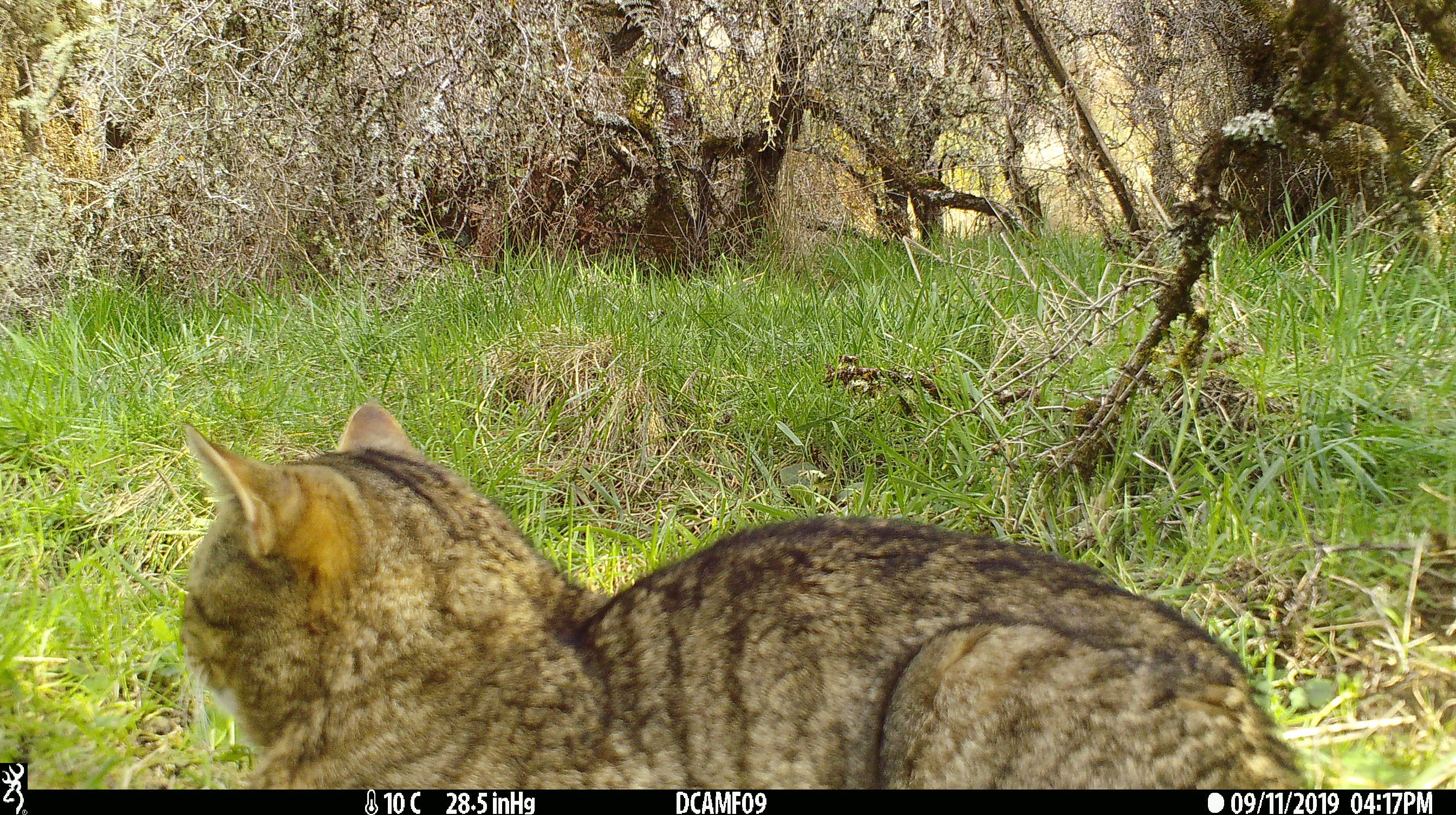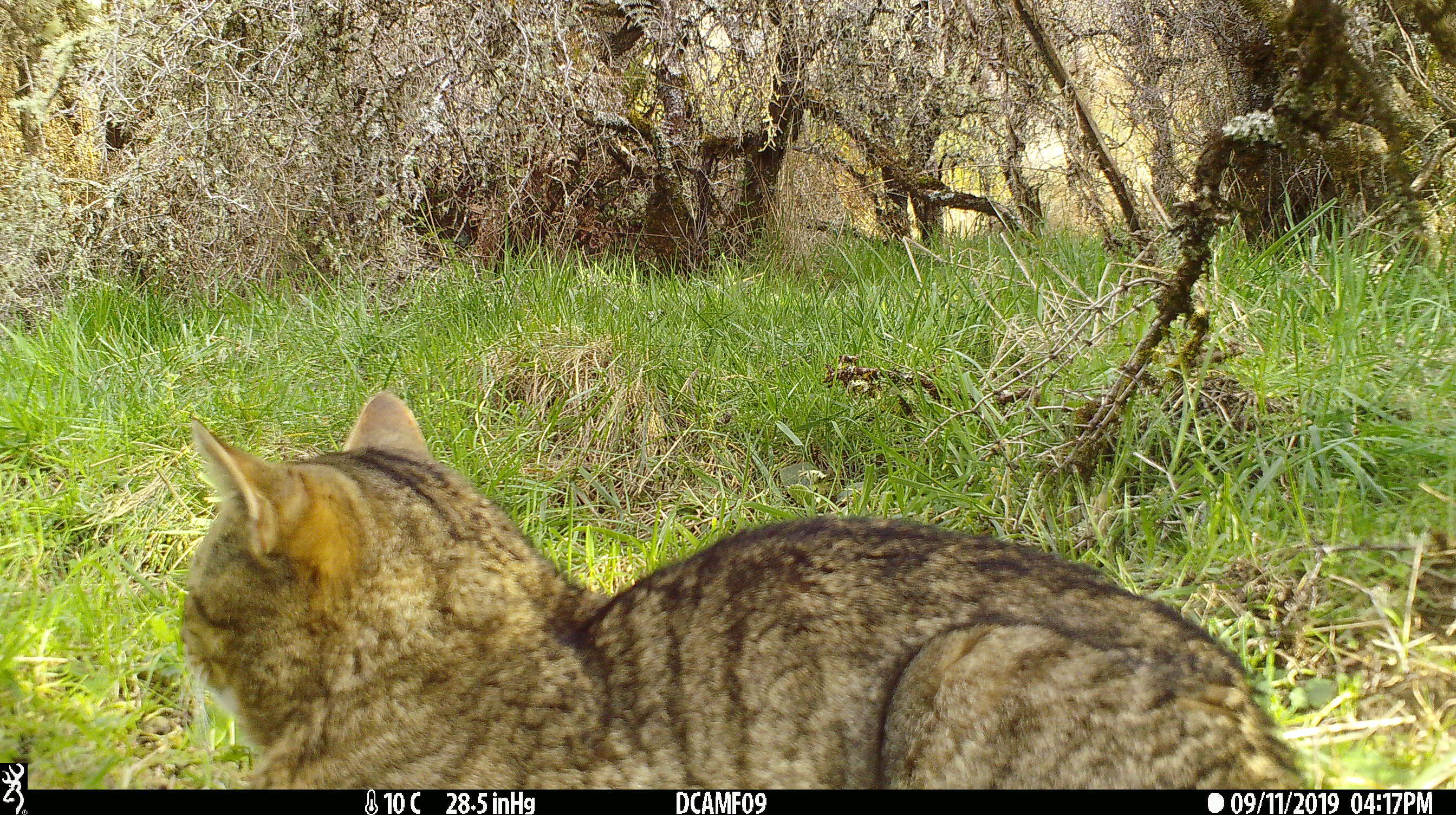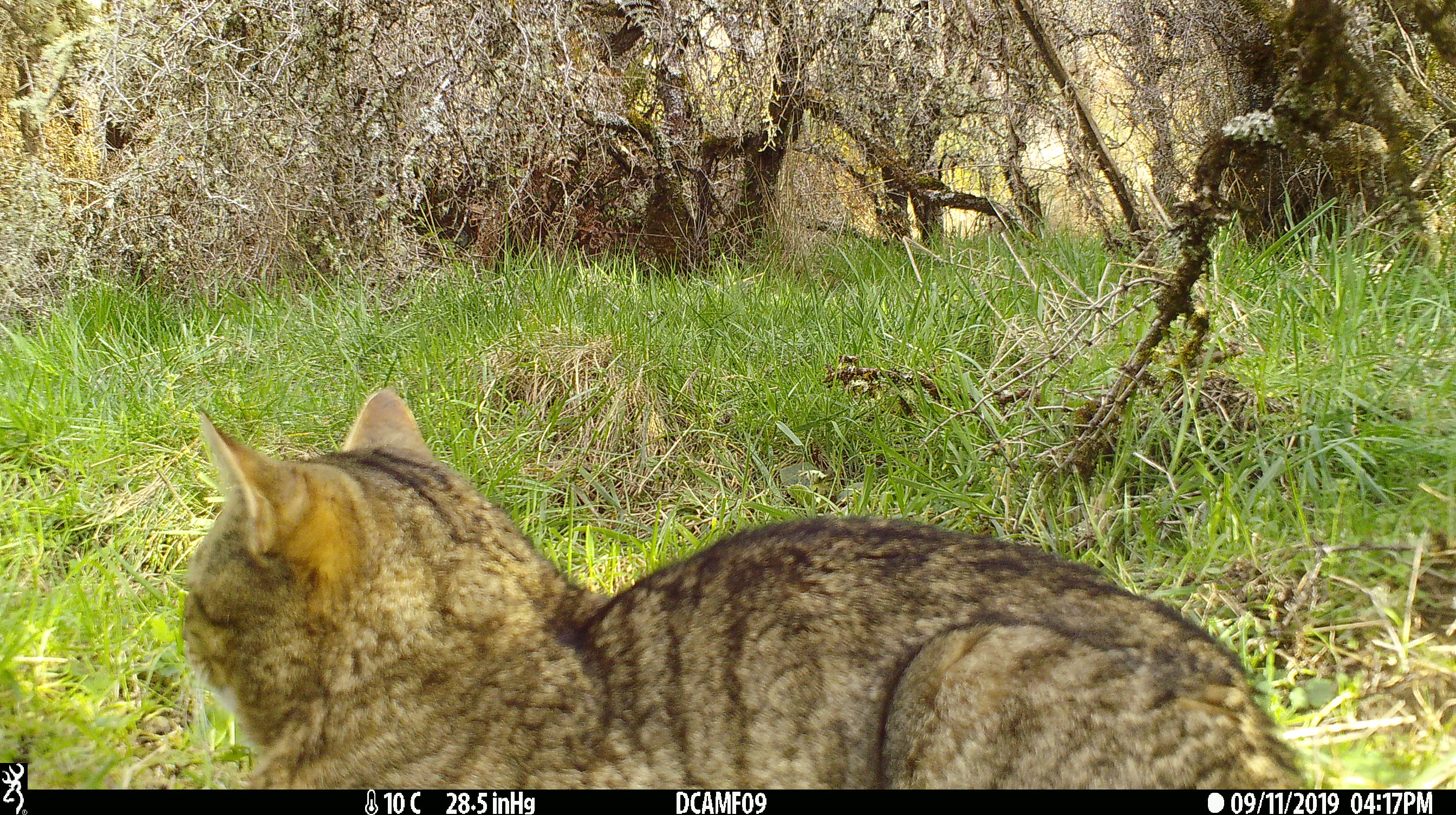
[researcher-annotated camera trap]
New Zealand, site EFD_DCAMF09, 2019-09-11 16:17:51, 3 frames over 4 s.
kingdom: Animalia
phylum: Chordata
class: Mammalia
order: Carnivora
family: Felidae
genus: Felis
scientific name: Felis catus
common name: domestic cat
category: cat